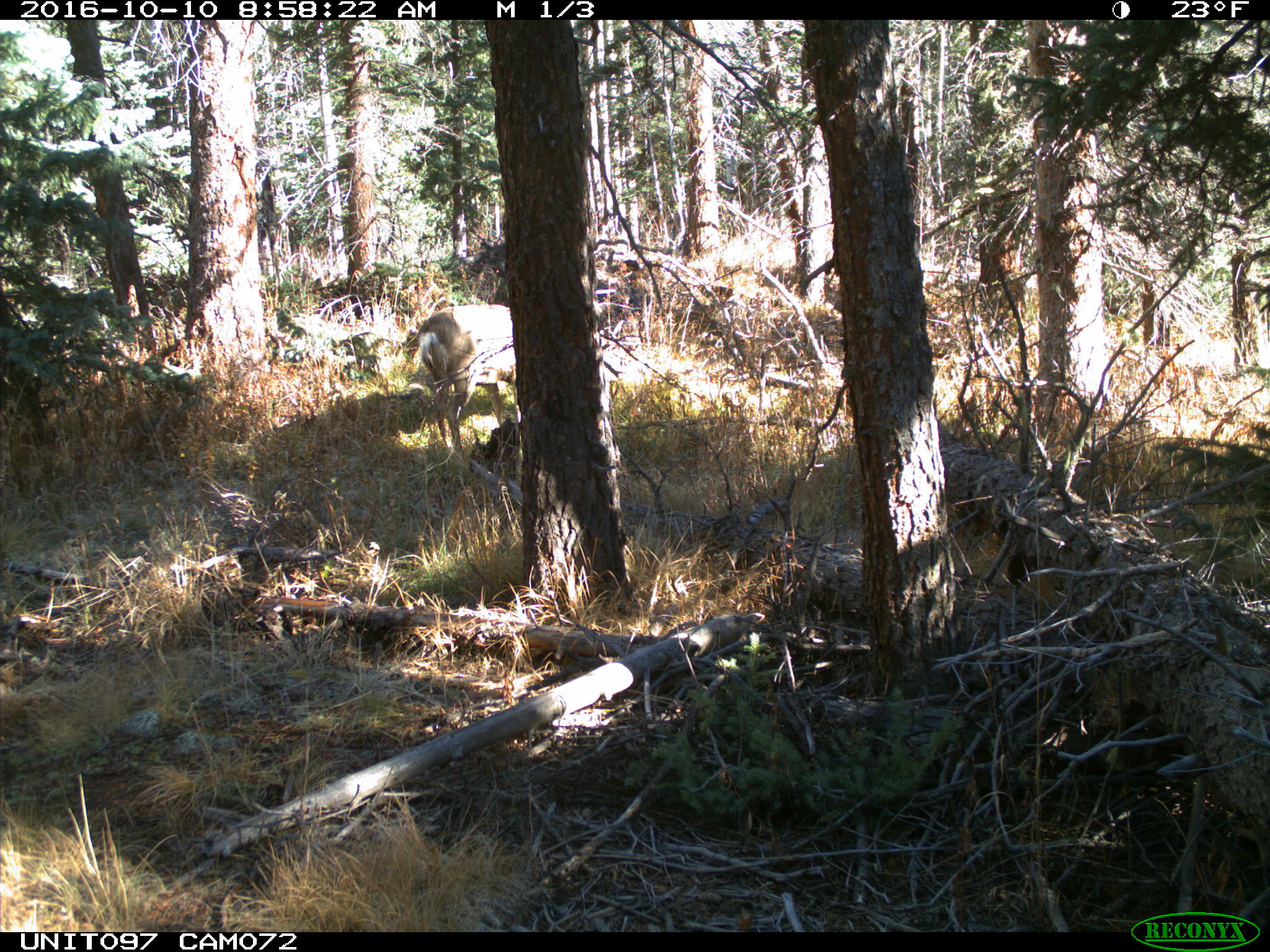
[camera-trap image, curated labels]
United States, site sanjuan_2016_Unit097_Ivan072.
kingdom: Animalia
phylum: Chordata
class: Mammalia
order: Artiodactyla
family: Cervidae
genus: Odocoileus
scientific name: Odocoileus hemionus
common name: mule deer